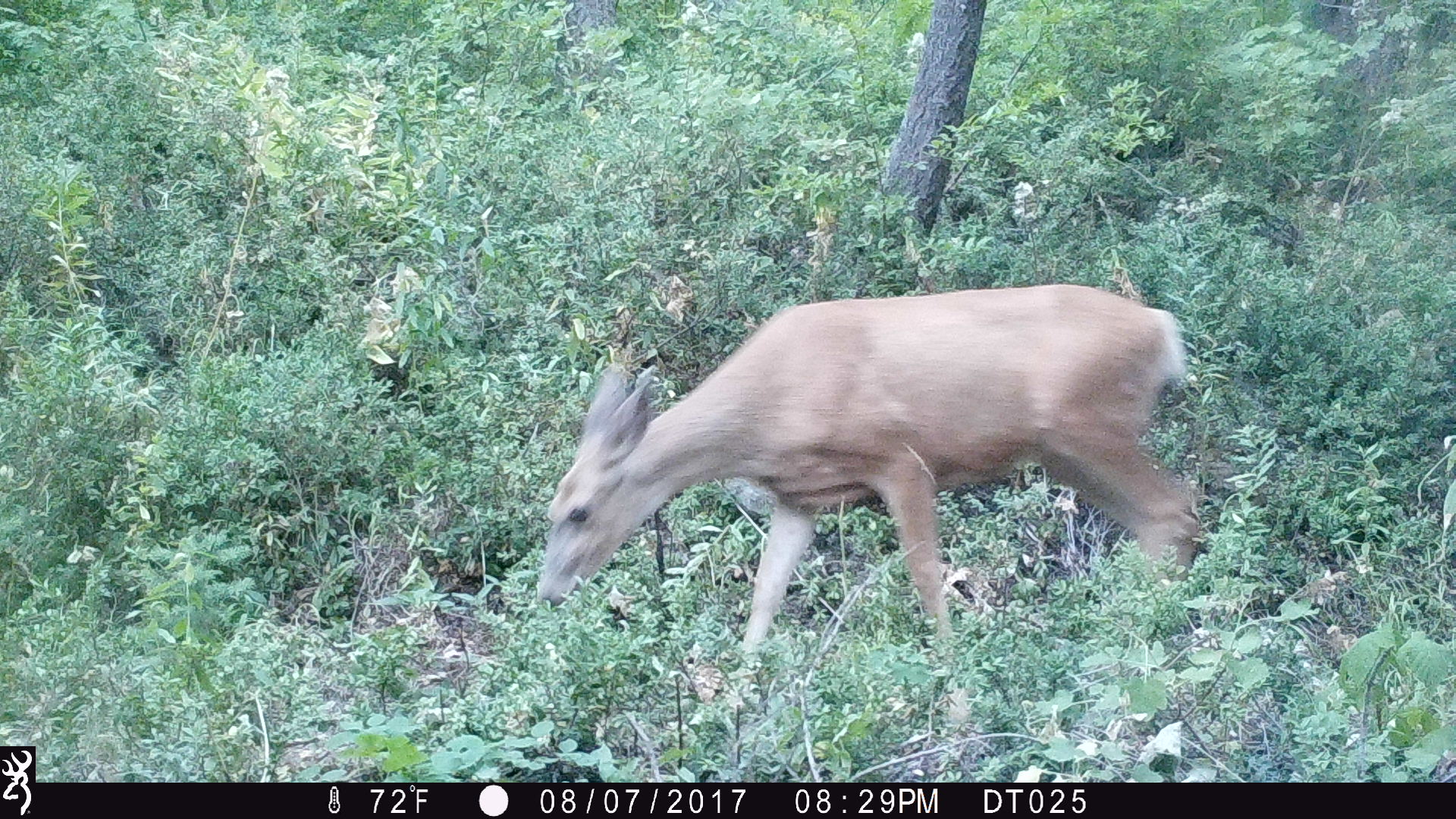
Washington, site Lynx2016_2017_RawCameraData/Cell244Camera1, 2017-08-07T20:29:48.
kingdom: Animalia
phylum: Chordata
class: Mammalia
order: Artiodactyla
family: Cervidae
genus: Odocoileus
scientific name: Odocoileus hemionus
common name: mule deer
Odocoileus hemionus (mule deer). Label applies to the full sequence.